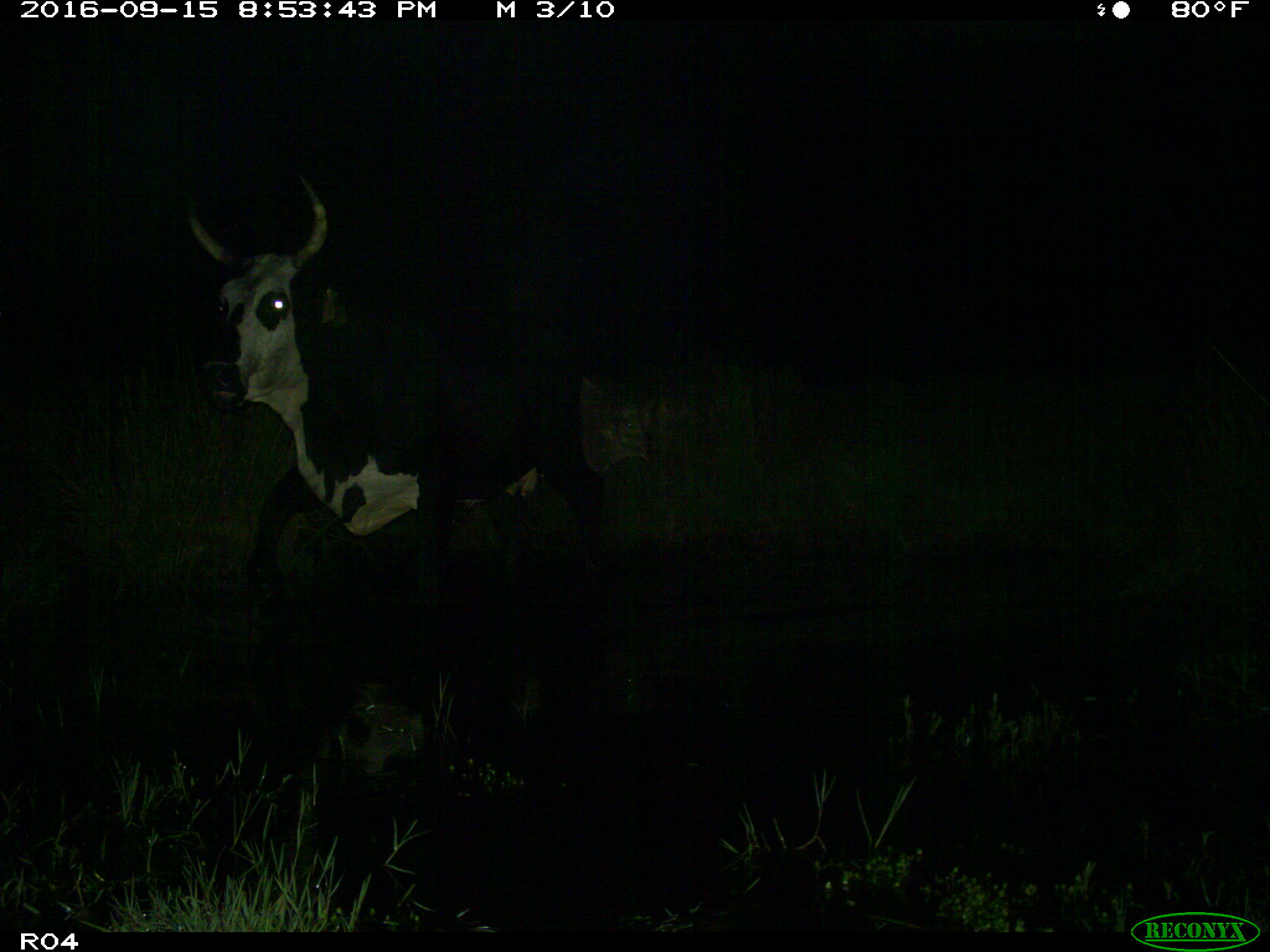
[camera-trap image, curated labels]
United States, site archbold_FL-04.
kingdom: Animalia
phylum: Chordata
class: Mammalia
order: Artiodactyla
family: Bovidae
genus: Bos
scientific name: Bos taurus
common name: domestic cow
Bos taurus (domestic cow).